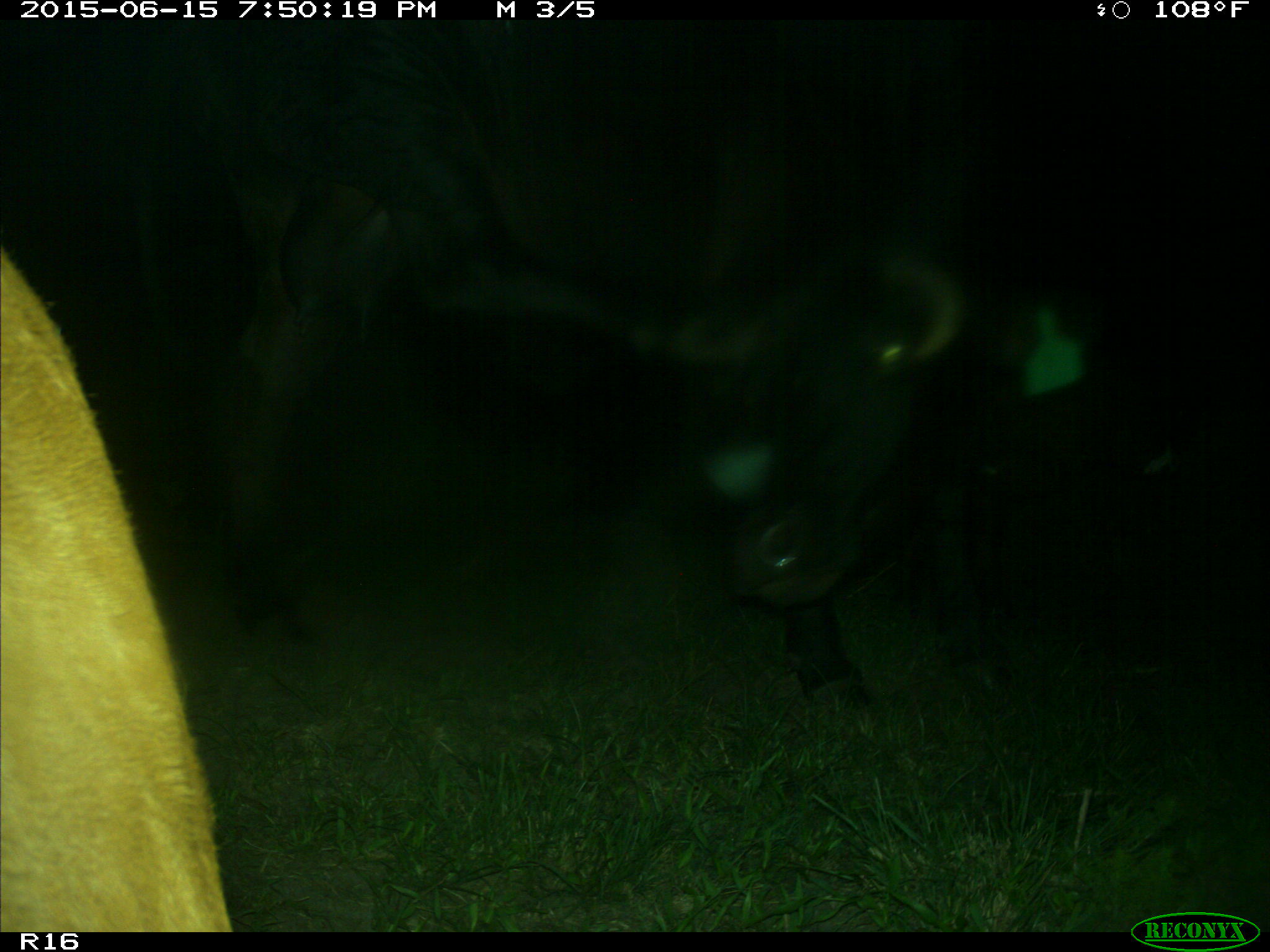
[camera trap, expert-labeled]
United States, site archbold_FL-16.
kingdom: Animalia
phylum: Chordata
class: Mammalia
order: Artiodactyla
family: Bovidae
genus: Bos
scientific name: Bos taurus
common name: domestic cow